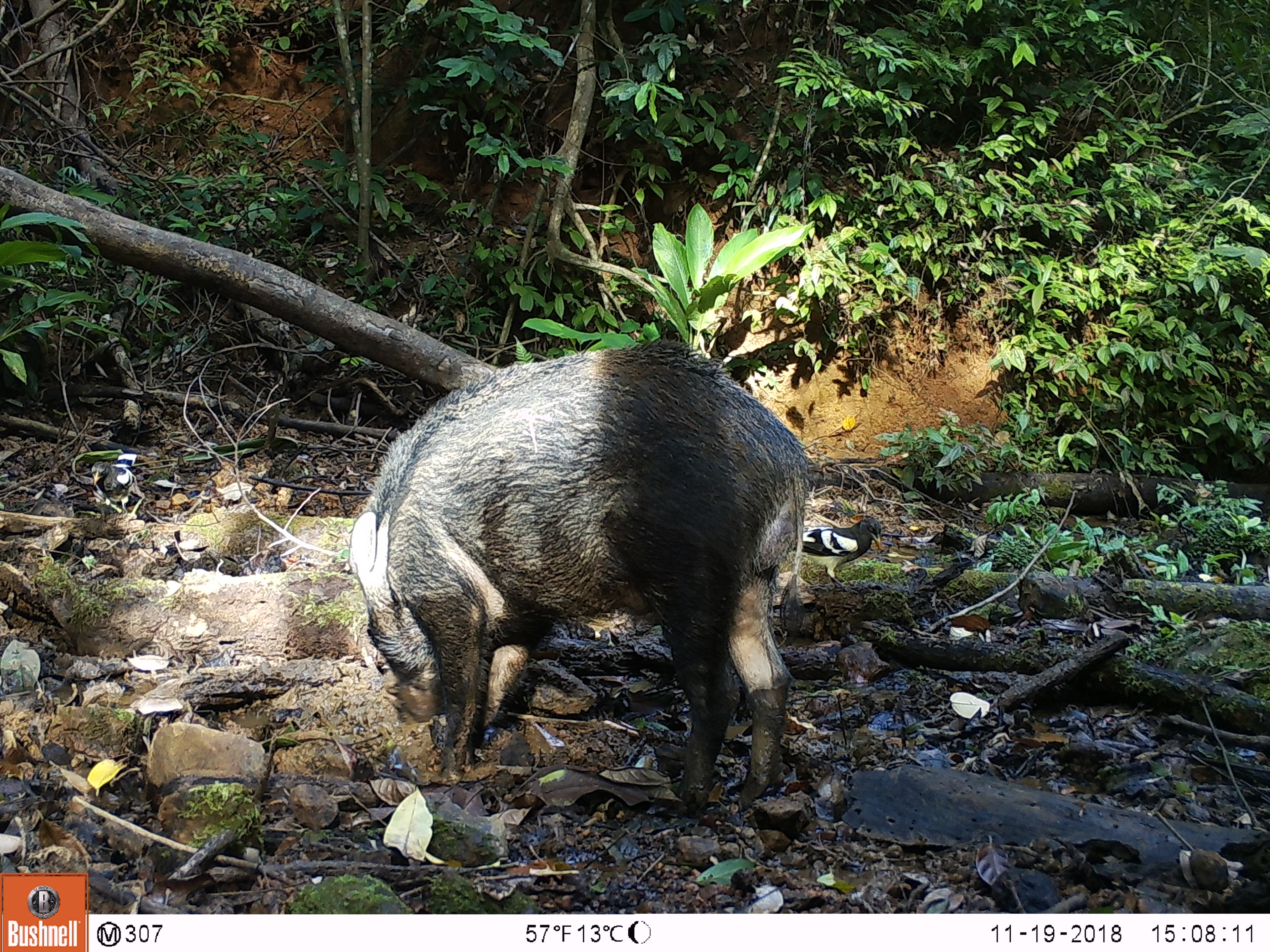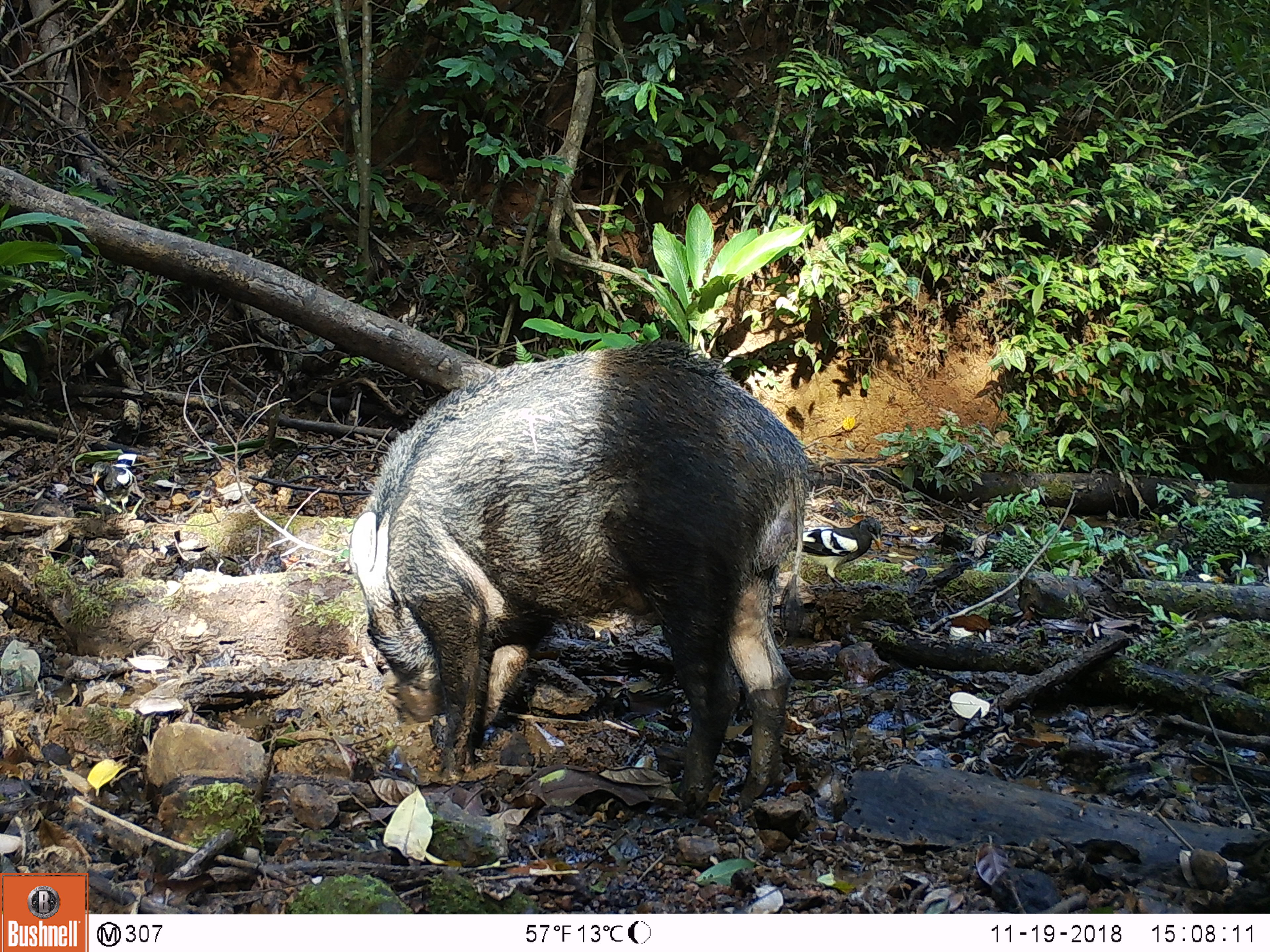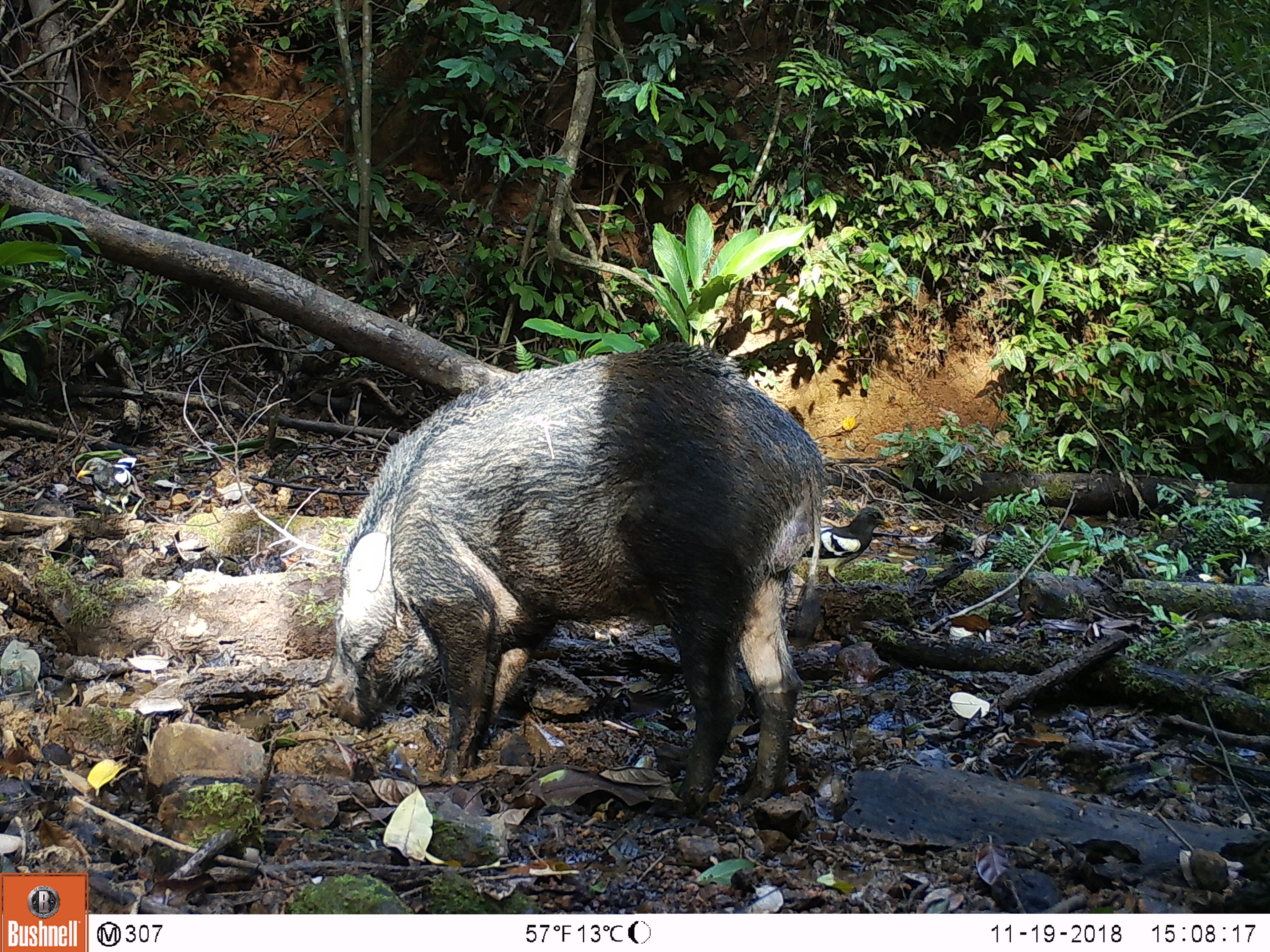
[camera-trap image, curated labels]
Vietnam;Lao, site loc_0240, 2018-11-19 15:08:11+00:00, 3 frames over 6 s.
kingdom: Animalia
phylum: Chordata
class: Aves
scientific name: Aves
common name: bird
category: unidentified bird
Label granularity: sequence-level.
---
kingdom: Animalia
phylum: Chordata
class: Mammalia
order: Artiodactyla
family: Suidae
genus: Sus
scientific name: Sus scrofa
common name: eurasian wild pig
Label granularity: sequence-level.